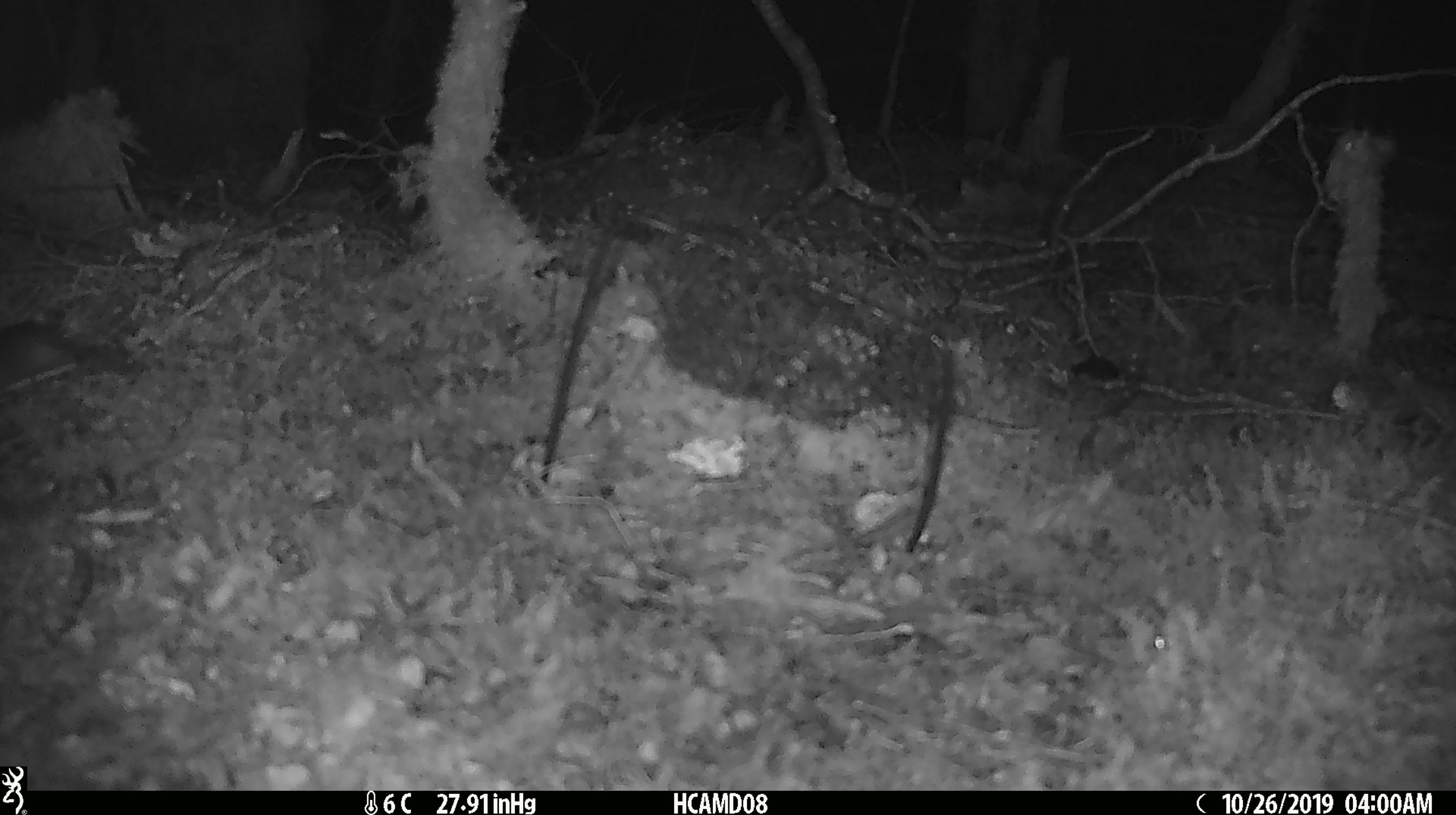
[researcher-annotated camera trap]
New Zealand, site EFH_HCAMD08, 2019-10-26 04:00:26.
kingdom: Animalia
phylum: Chordata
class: Mammalia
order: Rodentia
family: Muridae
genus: Mus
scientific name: Mus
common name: mouse